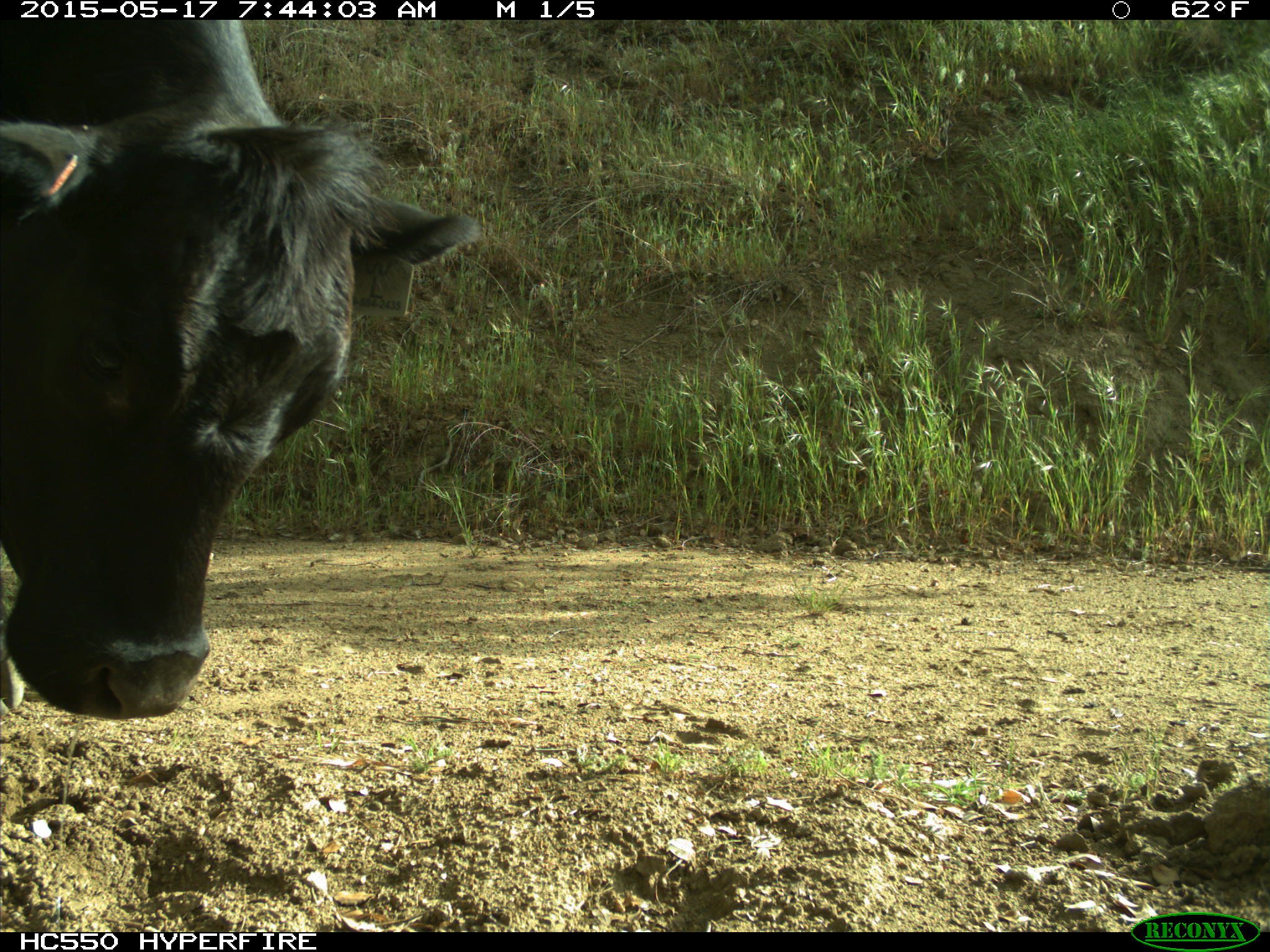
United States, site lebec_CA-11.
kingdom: Animalia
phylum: Chordata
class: Mammalia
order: Artiodactyla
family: Bovidae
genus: Bos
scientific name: Bos taurus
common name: domestic cow